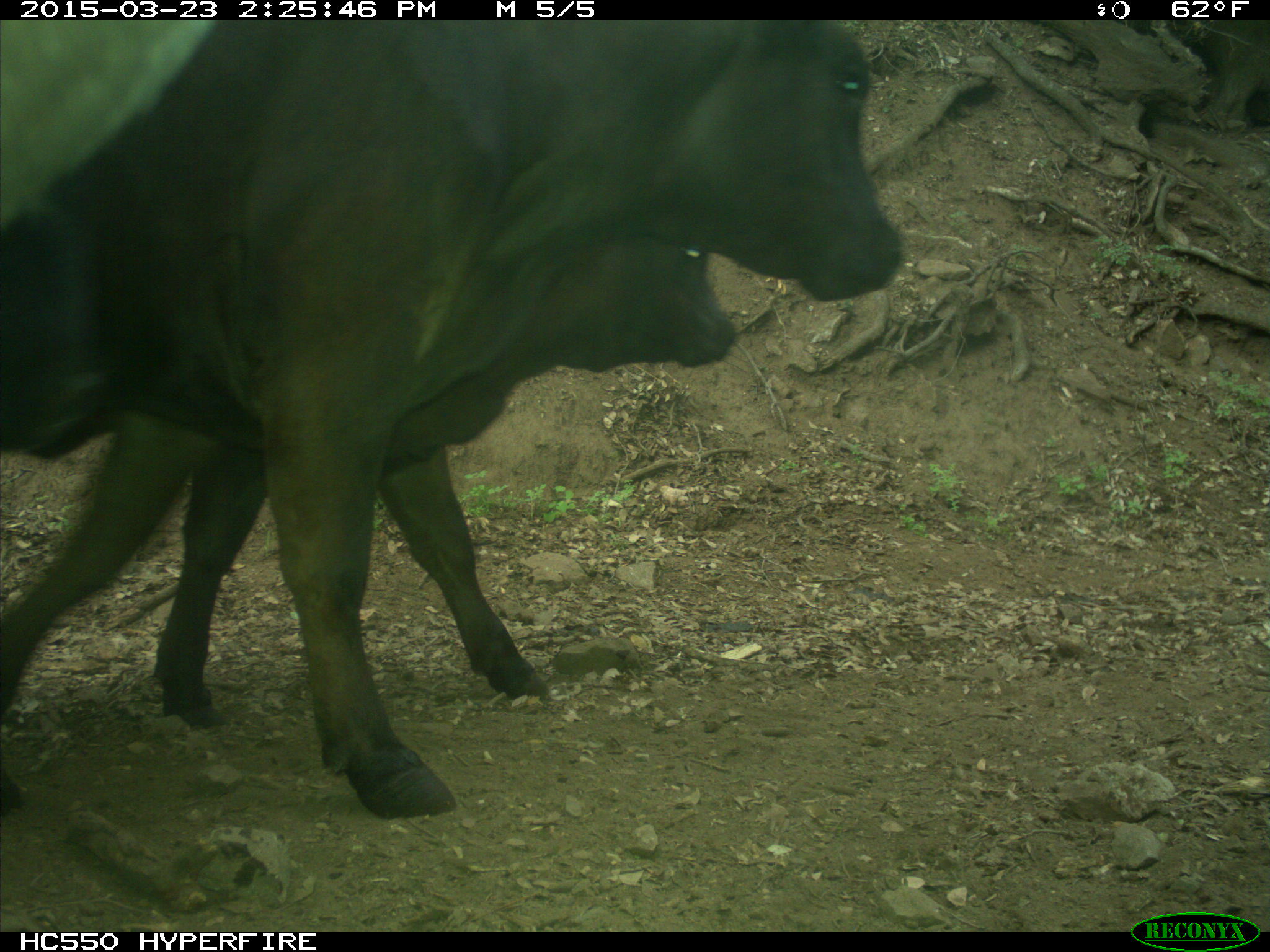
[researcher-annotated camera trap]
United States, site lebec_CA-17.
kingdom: Animalia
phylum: Chordata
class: Mammalia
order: Artiodactyla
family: Bovidae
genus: Bos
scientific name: Bos taurus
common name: domestic cow